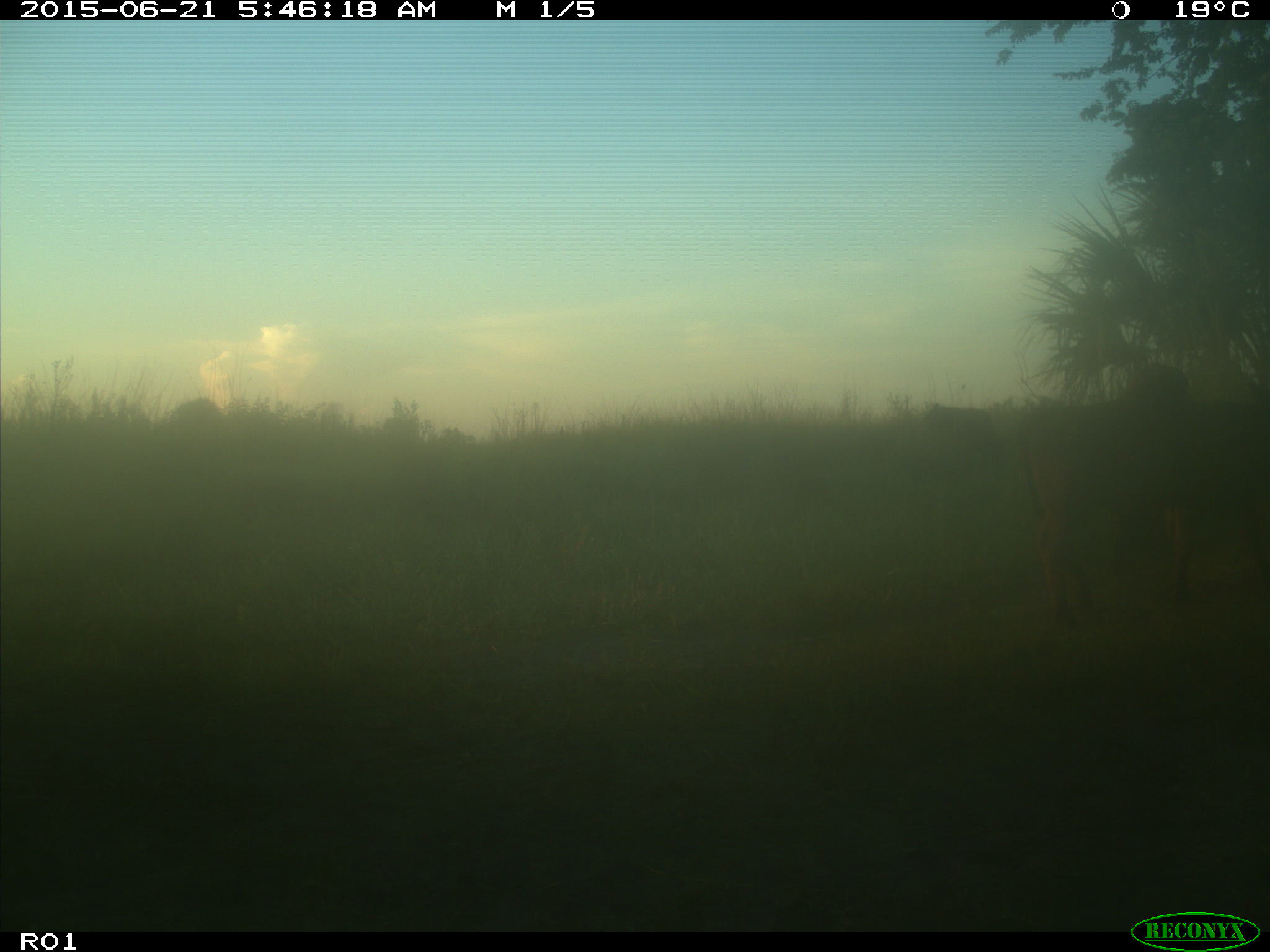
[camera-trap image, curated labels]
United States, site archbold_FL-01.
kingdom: Animalia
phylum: Chordata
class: Mammalia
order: Artiodactyla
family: Bovidae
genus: Bos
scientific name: Bos taurus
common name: domestic cow